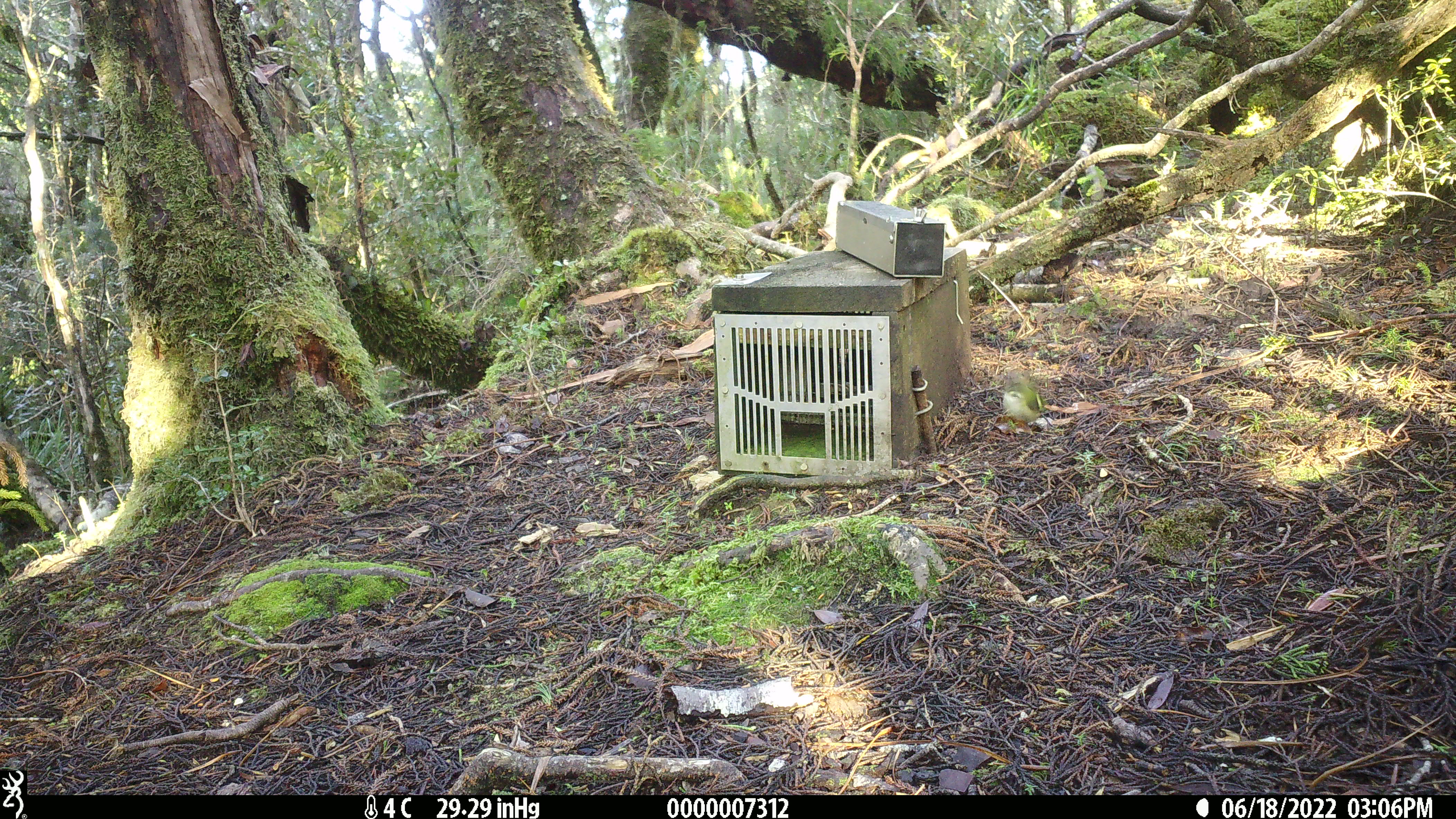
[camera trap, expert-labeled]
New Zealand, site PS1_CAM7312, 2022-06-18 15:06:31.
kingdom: Animalia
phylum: Chordata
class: Aves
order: Passeriformes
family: Acanthisittidae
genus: Acanthisitta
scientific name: Acanthisitta chloris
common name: rifleman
Rifleman (Acanthisitta chloris).